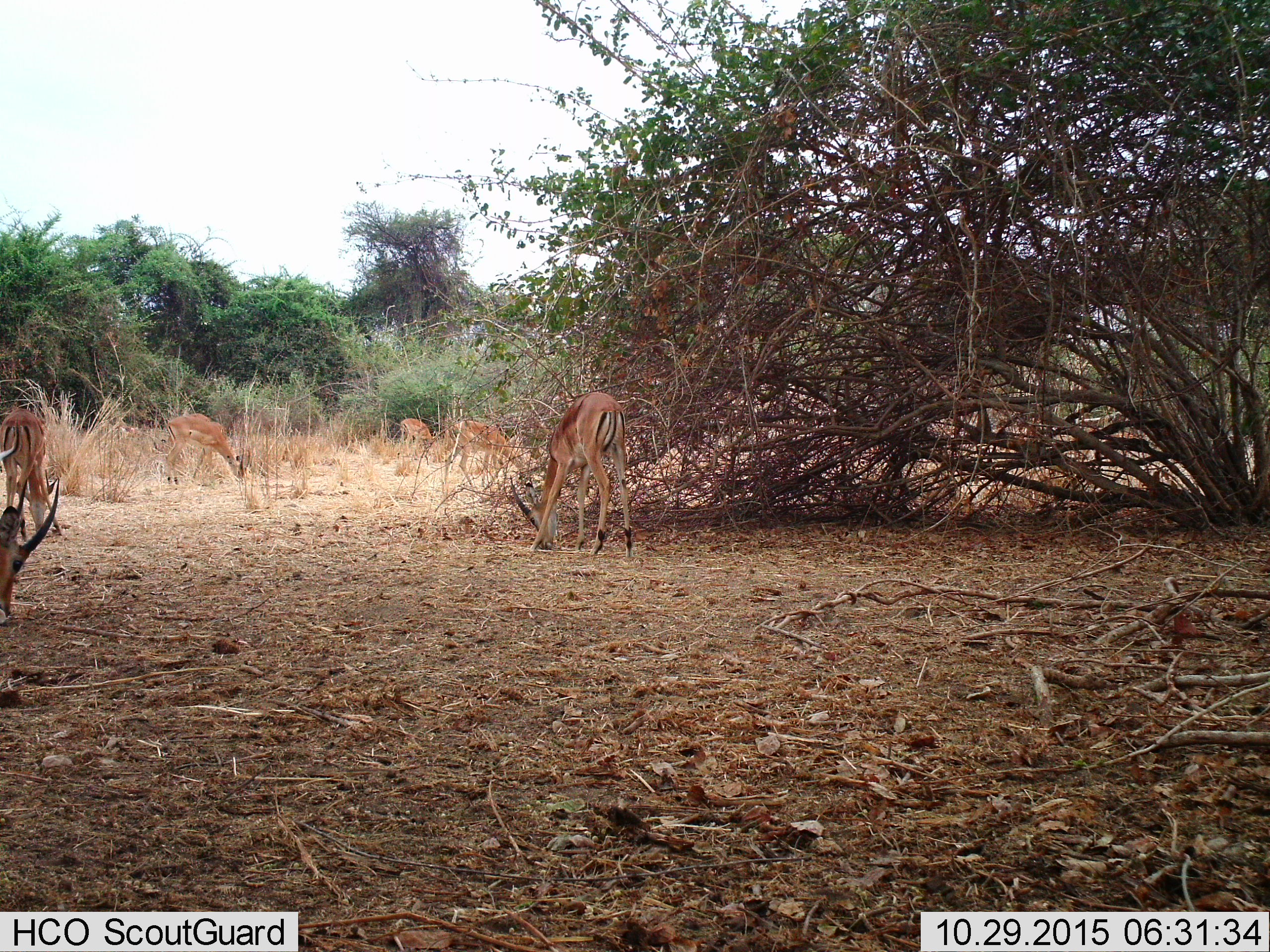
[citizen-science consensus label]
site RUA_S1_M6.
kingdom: Animalia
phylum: Chordata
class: Mammalia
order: Artiodactyla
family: Bovidae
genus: Aepyceros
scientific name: Aepyceros melampus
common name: impala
Impala (Aepyceros melampus), count 6. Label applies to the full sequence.